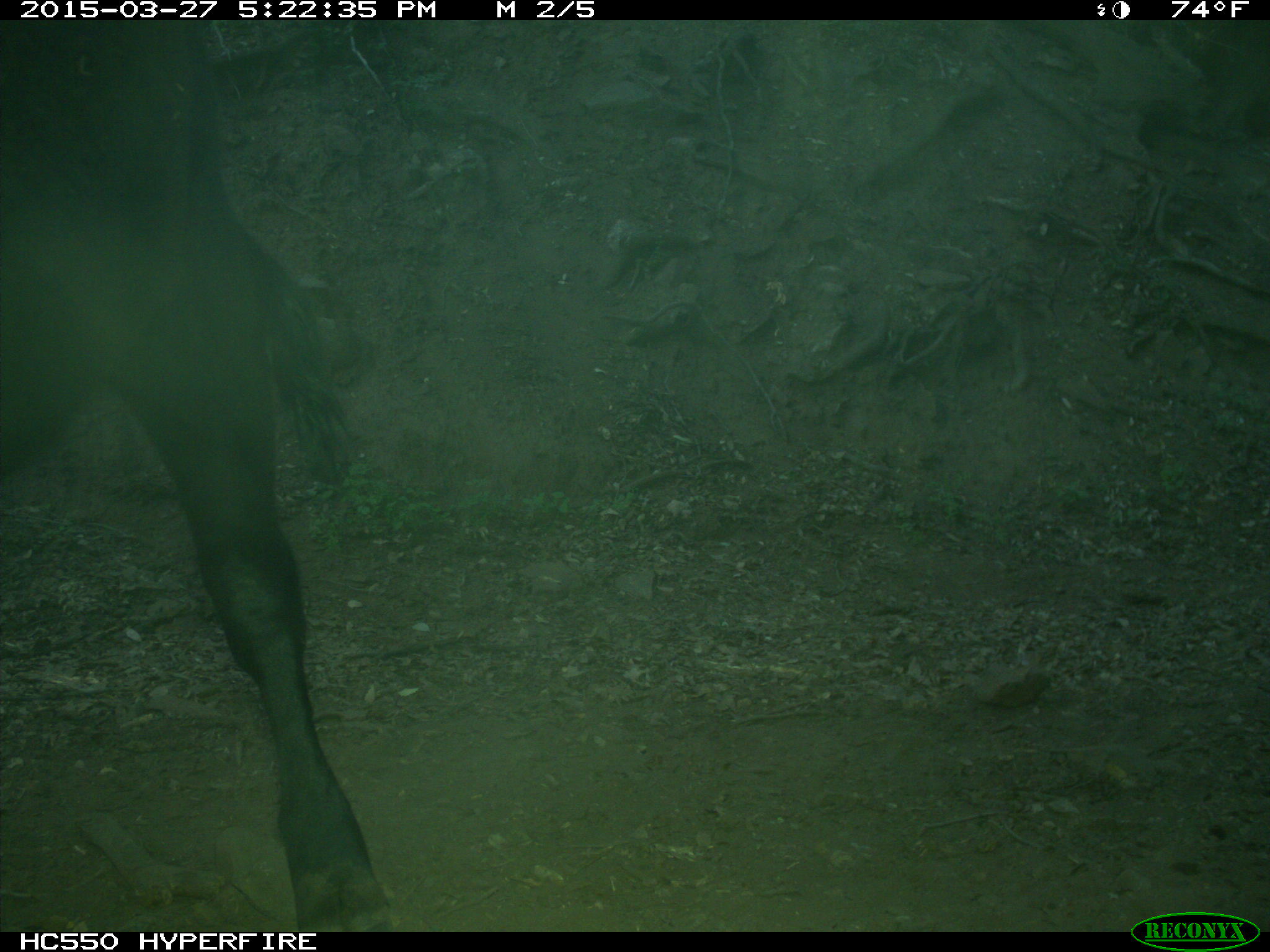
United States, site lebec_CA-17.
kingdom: Animalia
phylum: Chordata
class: Mammalia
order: Artiodactyla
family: Bovidae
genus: Bos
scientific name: Bos taurus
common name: domestic cow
Bos taurus (domestic cow).